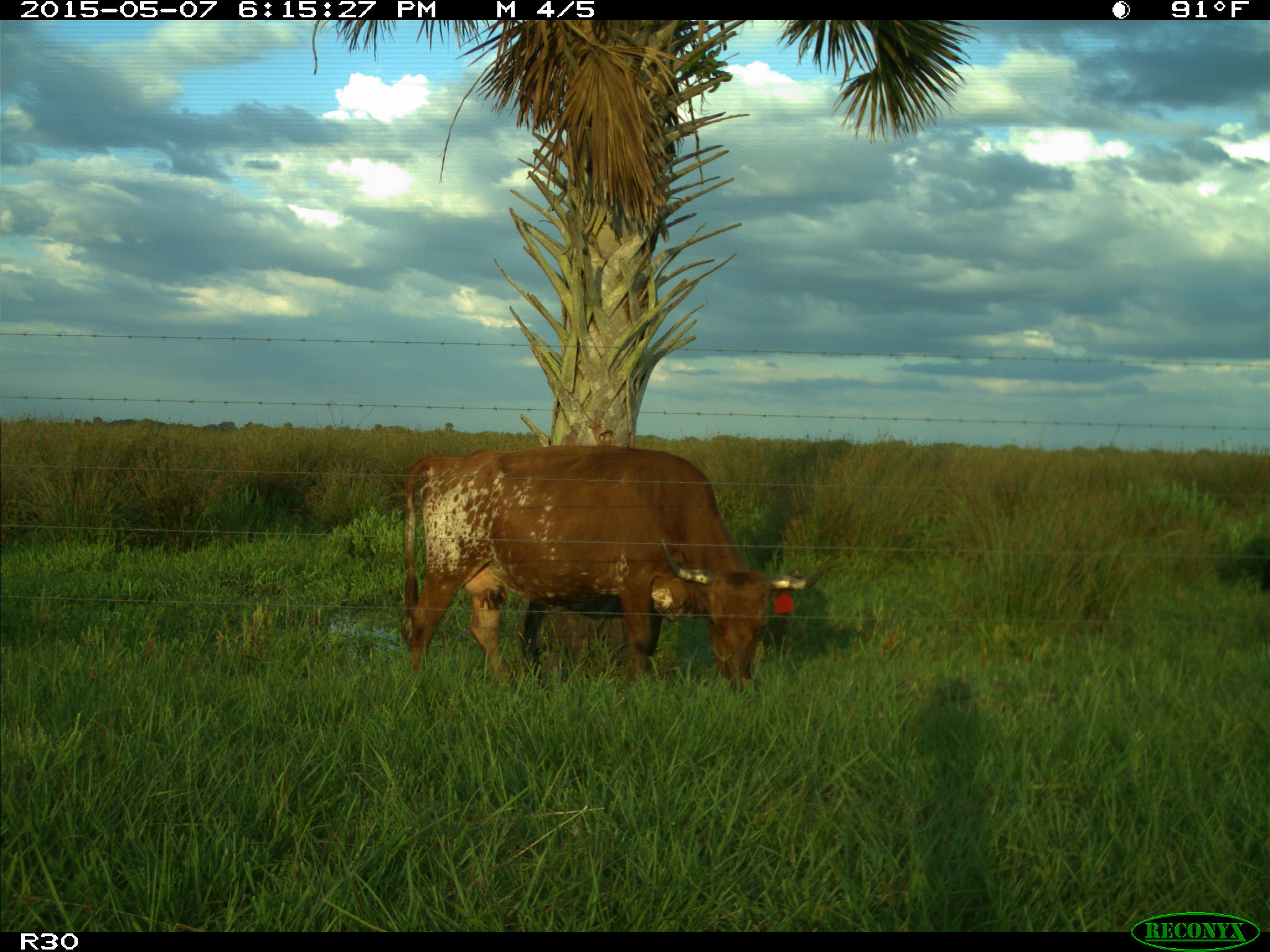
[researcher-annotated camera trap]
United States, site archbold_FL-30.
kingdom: Animalia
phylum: Chordata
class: Mammalia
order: Artiodactyla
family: Bovidae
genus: Bos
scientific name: Bos taurus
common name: domestic cow